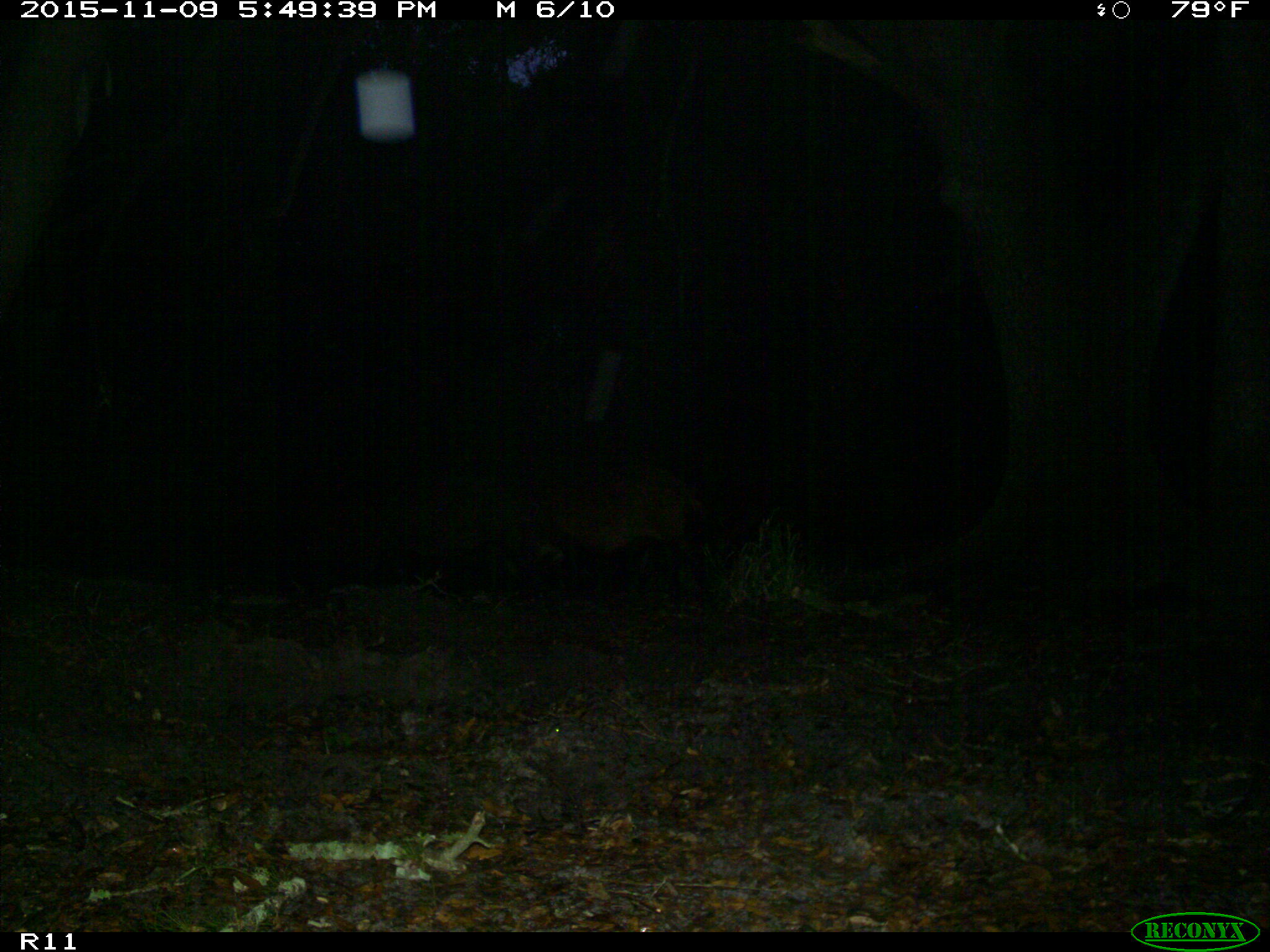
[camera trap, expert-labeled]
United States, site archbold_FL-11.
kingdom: Animalia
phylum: Chordata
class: Mammalia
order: Artiodactyla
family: Suidae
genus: Sus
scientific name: Sus scrofa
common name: wild boar